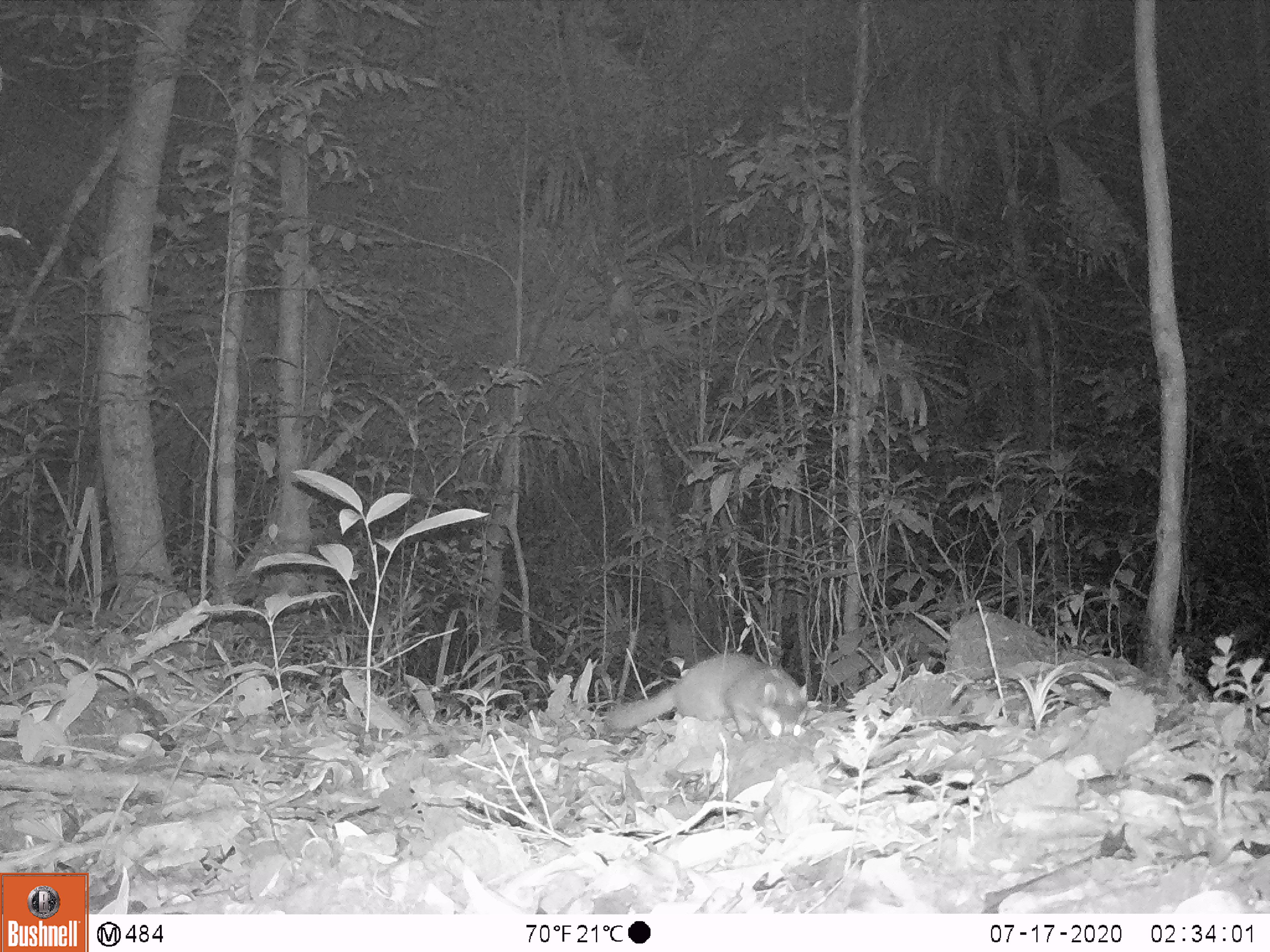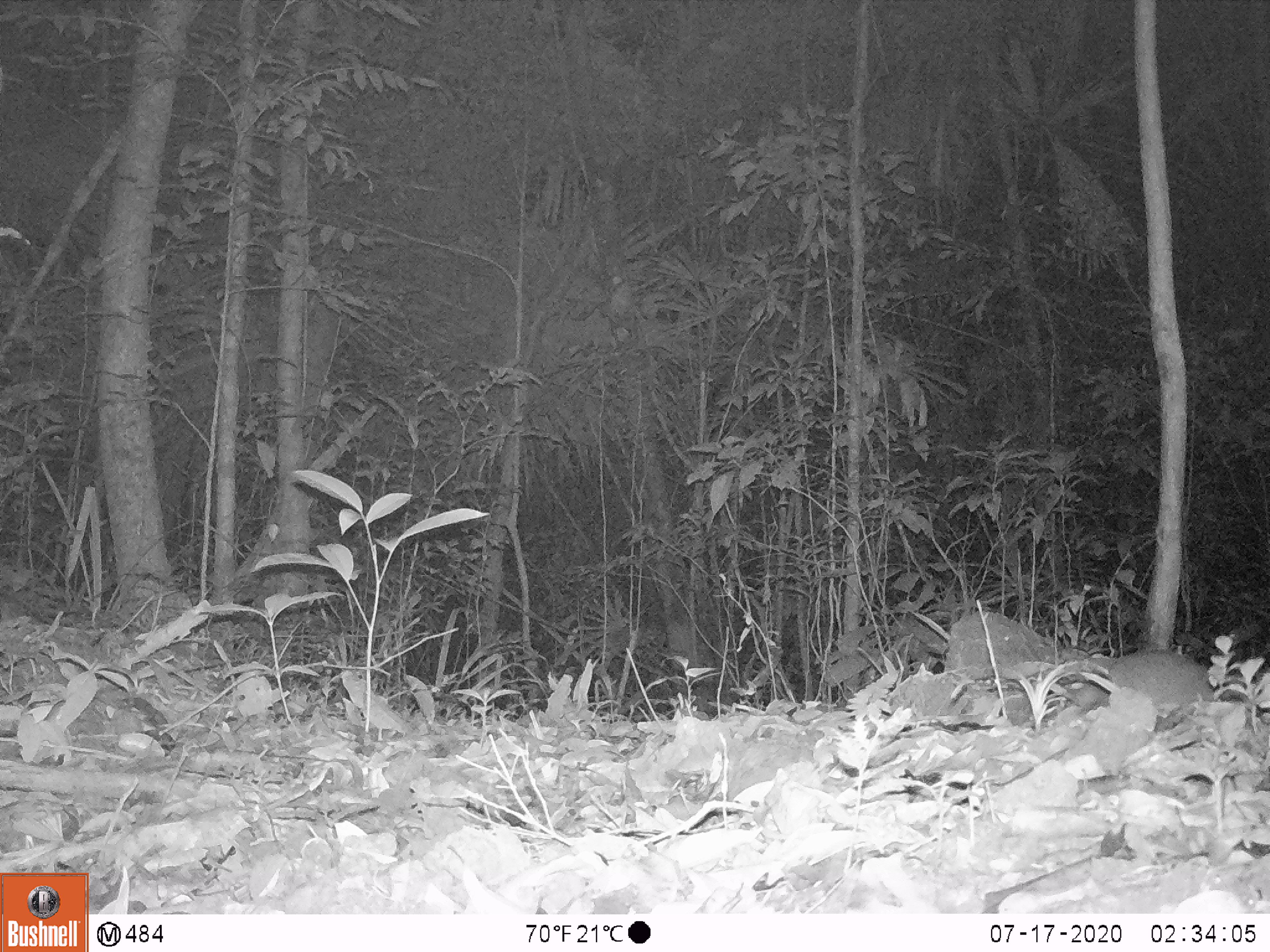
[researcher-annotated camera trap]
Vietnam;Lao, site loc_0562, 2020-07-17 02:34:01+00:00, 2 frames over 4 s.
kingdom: Animalia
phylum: Chordata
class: Mammalia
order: Carnivora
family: Mustelidae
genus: Melogale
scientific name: Melogale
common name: ferret badger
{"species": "ferret badger (Melogale)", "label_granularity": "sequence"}